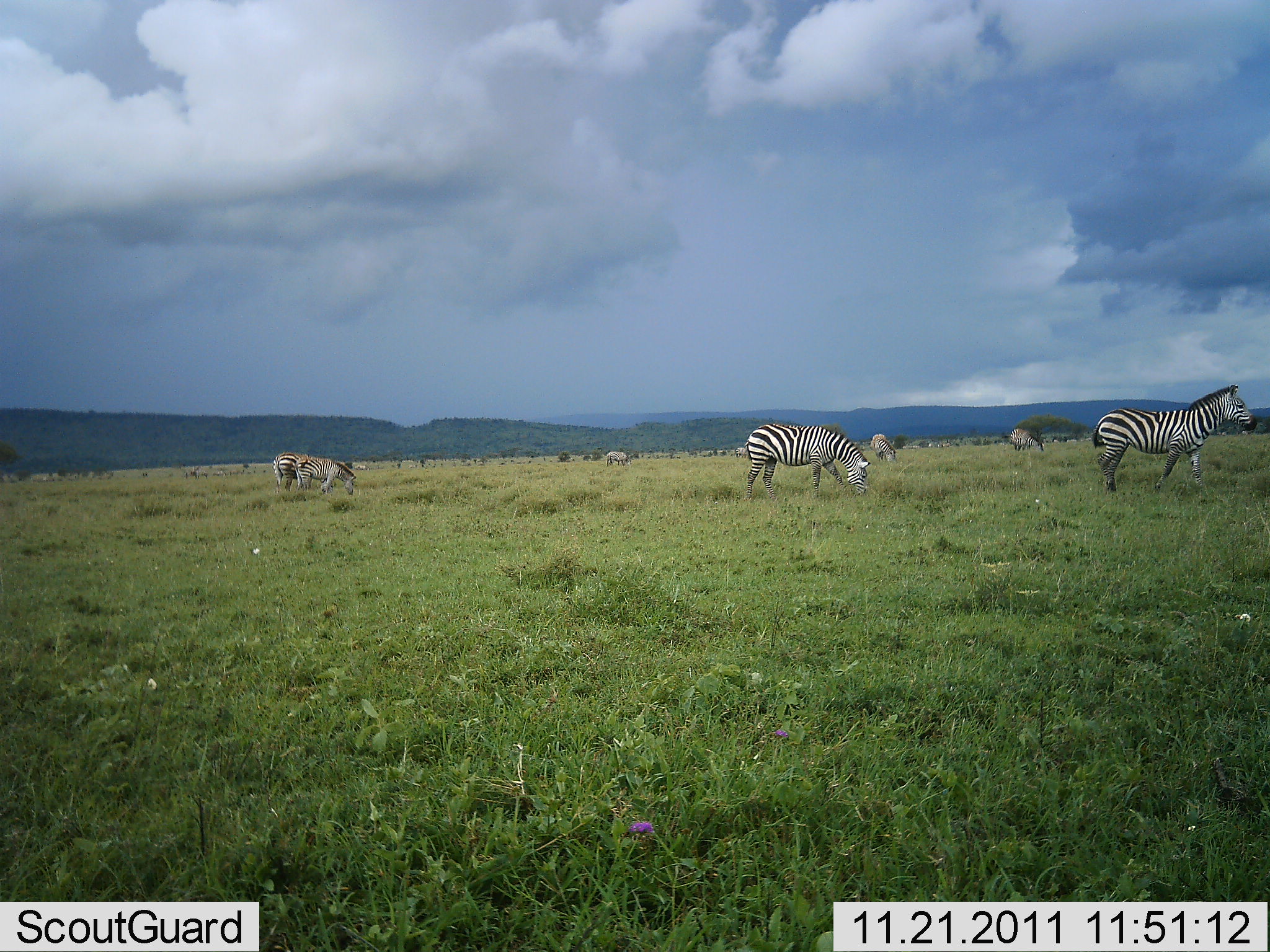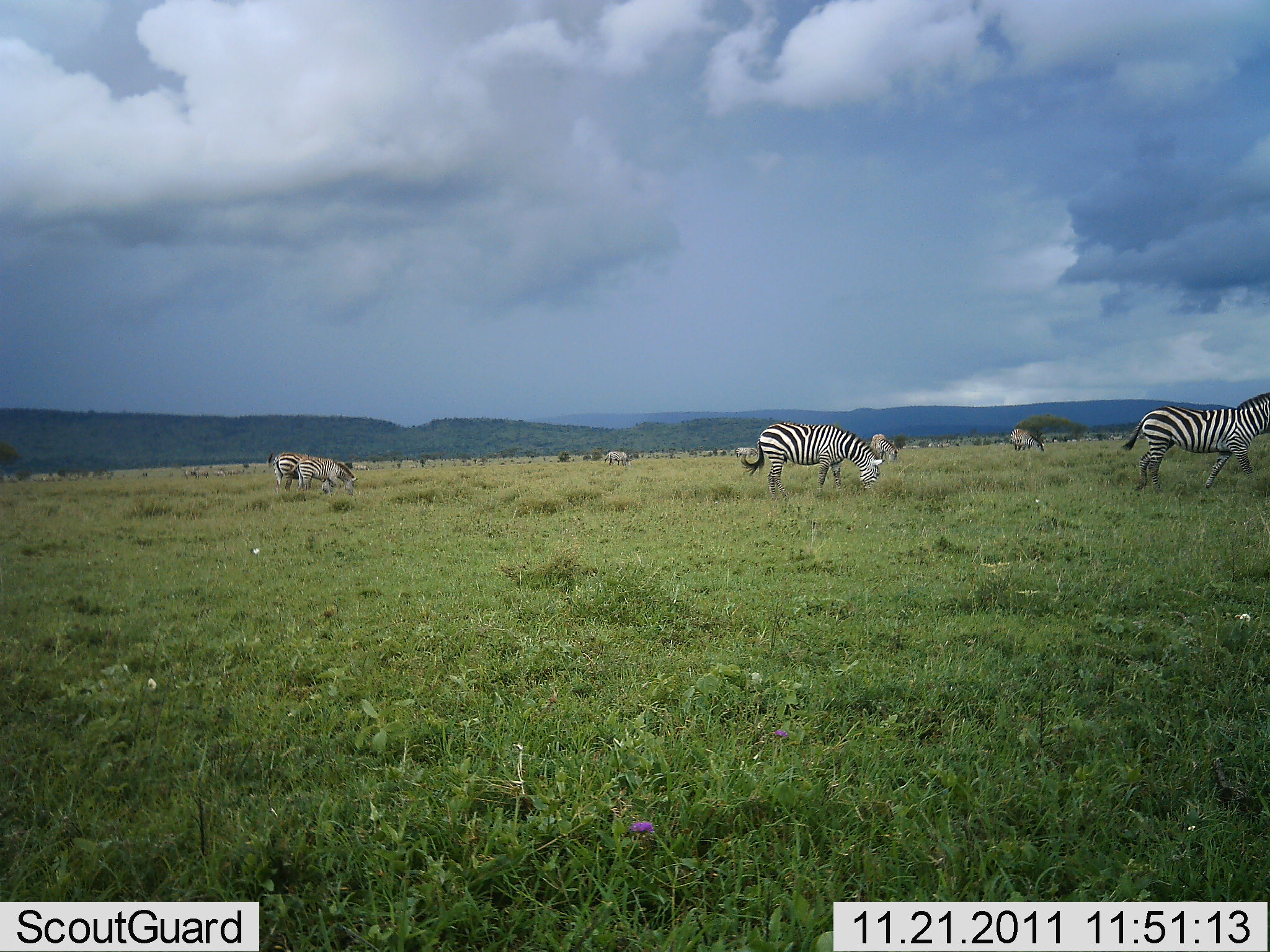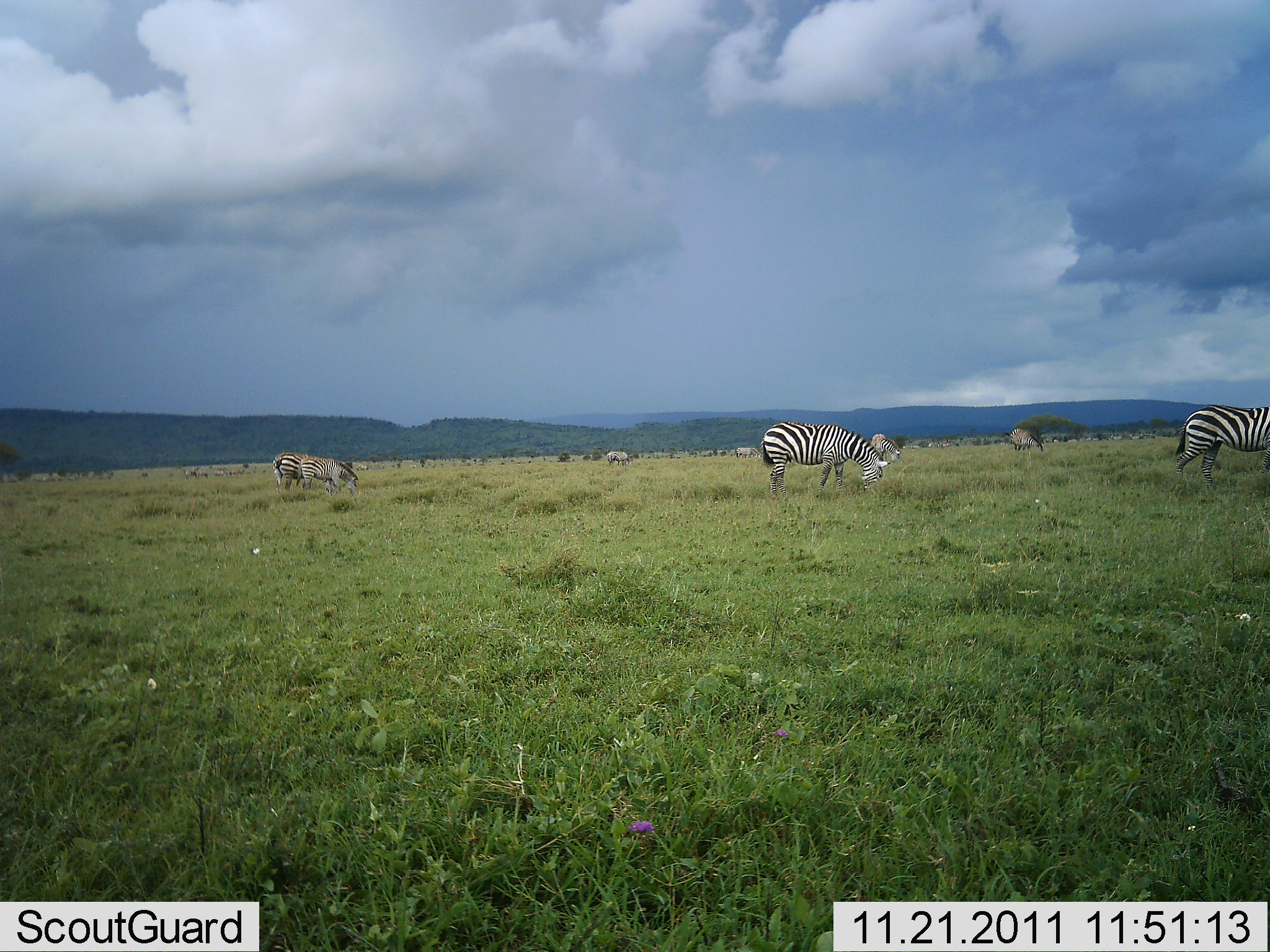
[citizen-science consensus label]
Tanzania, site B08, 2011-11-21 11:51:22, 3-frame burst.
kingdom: Animalia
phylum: Chordata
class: Mammalia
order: Perissodactyla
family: Equidae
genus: Equus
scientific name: Equus quagga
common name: plains zebra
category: zebra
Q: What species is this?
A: Zebra (plains zebra) (Equus quagga).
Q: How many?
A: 5.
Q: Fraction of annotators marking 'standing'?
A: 55%.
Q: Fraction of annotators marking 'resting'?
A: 9%.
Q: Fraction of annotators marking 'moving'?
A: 27%.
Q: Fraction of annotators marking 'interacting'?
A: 0%.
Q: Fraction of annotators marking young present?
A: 0%.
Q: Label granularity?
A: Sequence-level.